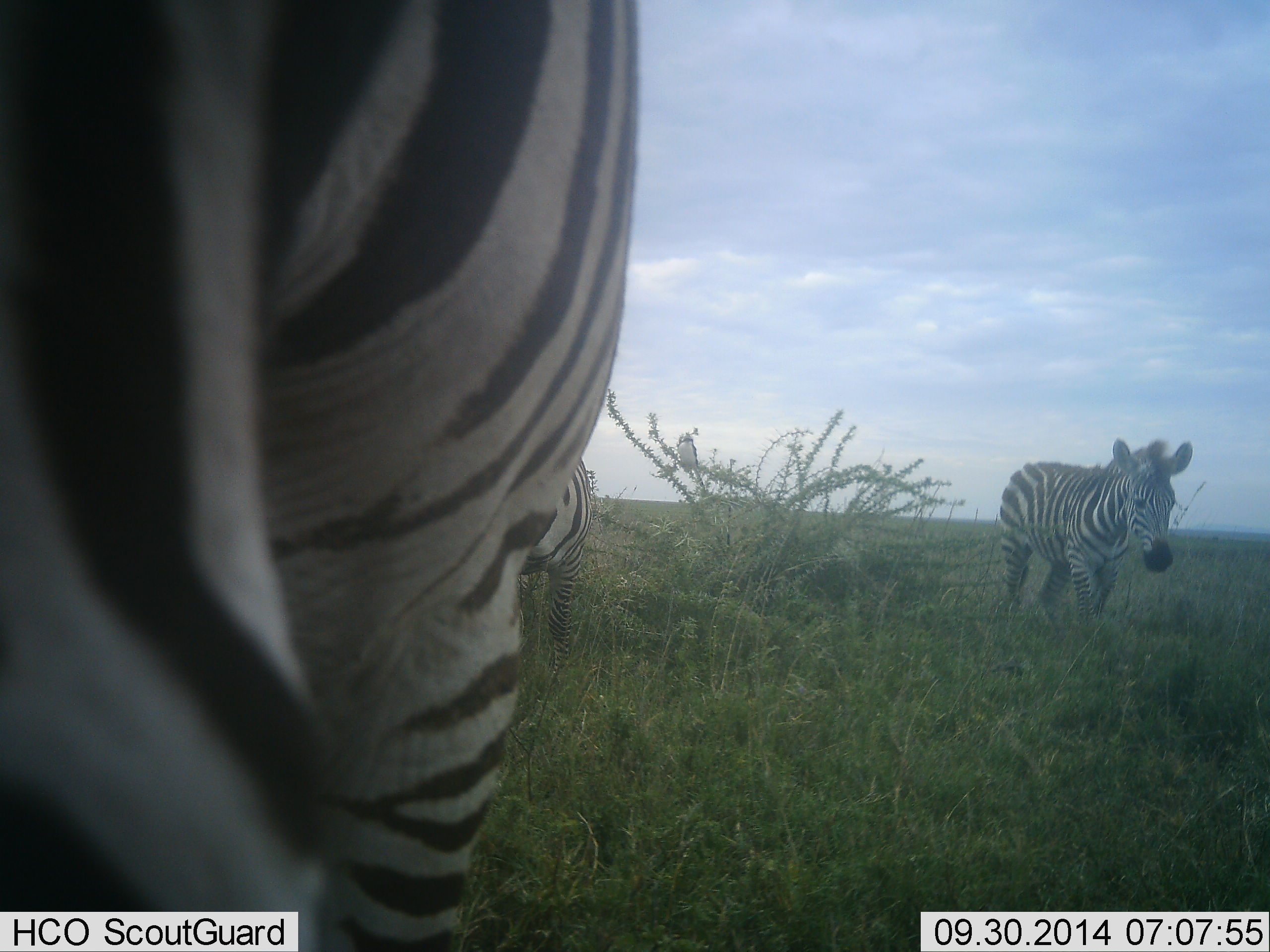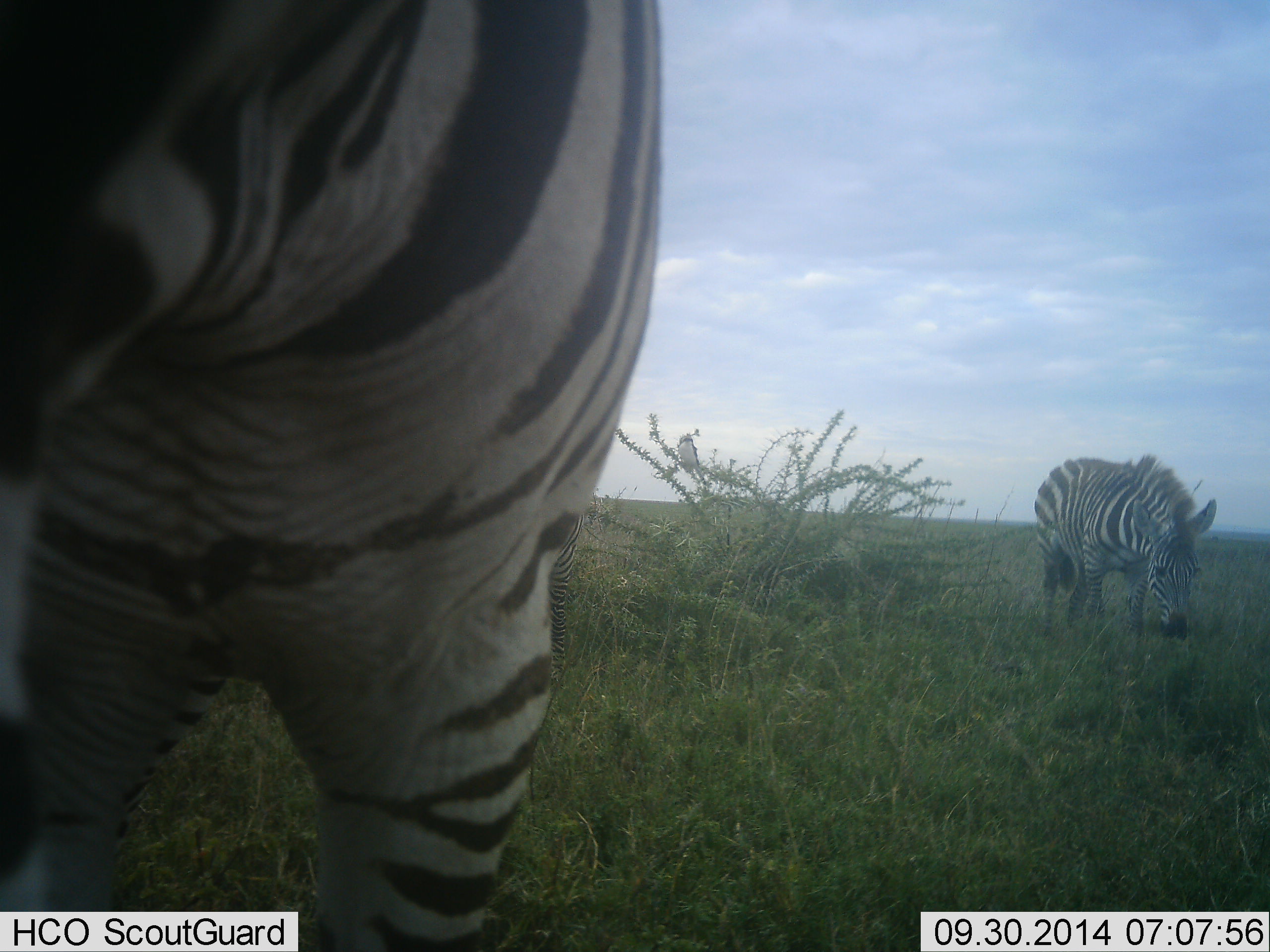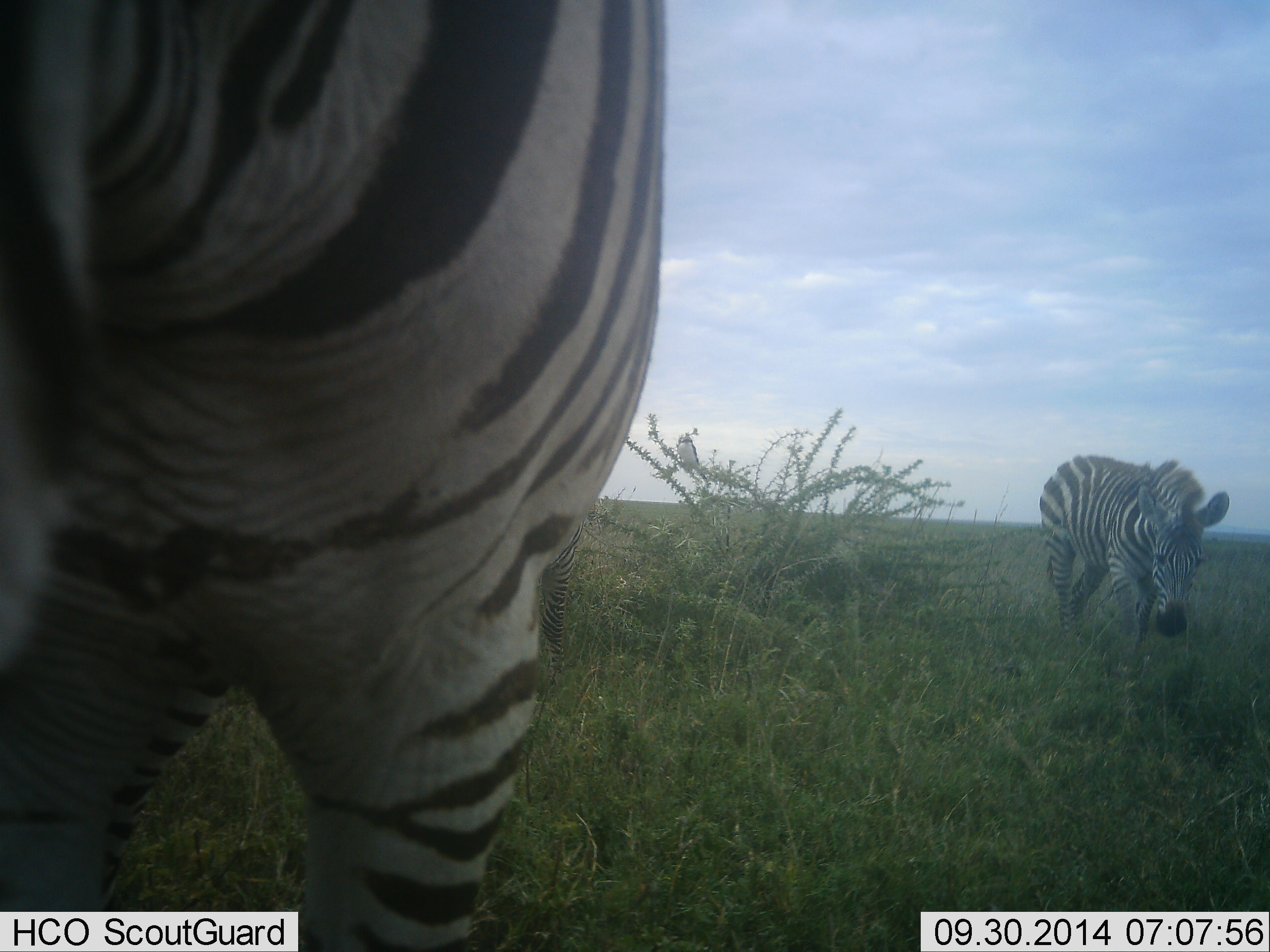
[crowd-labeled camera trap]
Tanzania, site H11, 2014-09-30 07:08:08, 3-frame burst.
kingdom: Animalia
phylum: Chordata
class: Mammalia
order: Perissodactyla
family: Equidae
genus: Equus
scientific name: Equus quagga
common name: plains zebra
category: zebra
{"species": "zebra (plains zebra) (Equus quagga)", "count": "2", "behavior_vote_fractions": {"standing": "50%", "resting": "10%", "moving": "10%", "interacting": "0%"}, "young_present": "10%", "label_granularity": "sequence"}